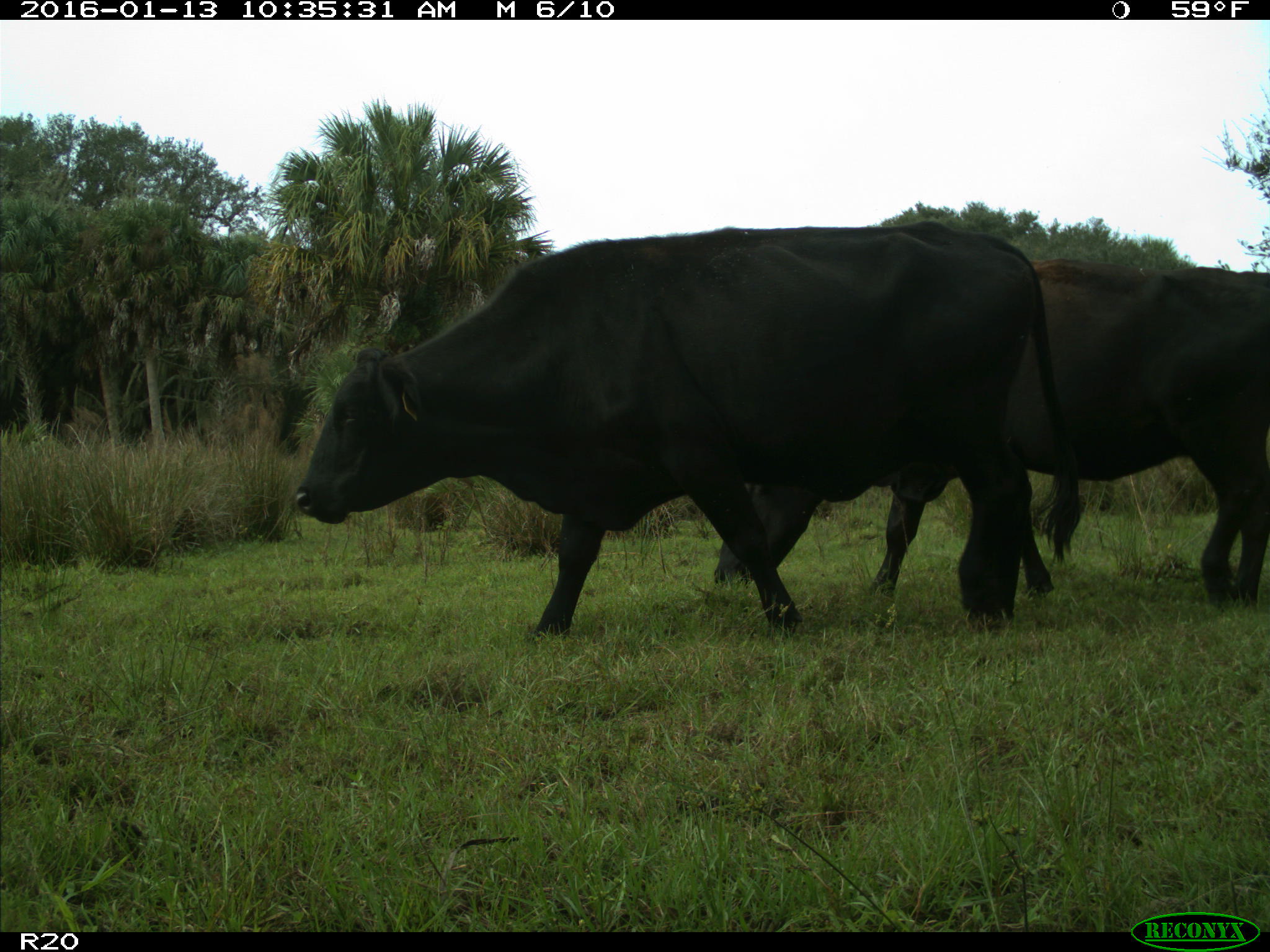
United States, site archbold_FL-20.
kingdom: Animalia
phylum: Chordata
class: Mammalia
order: Artiodactyla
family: Bovidae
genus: Bos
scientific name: Bos taurus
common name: domestic cow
Bos taurus (domestic cow).